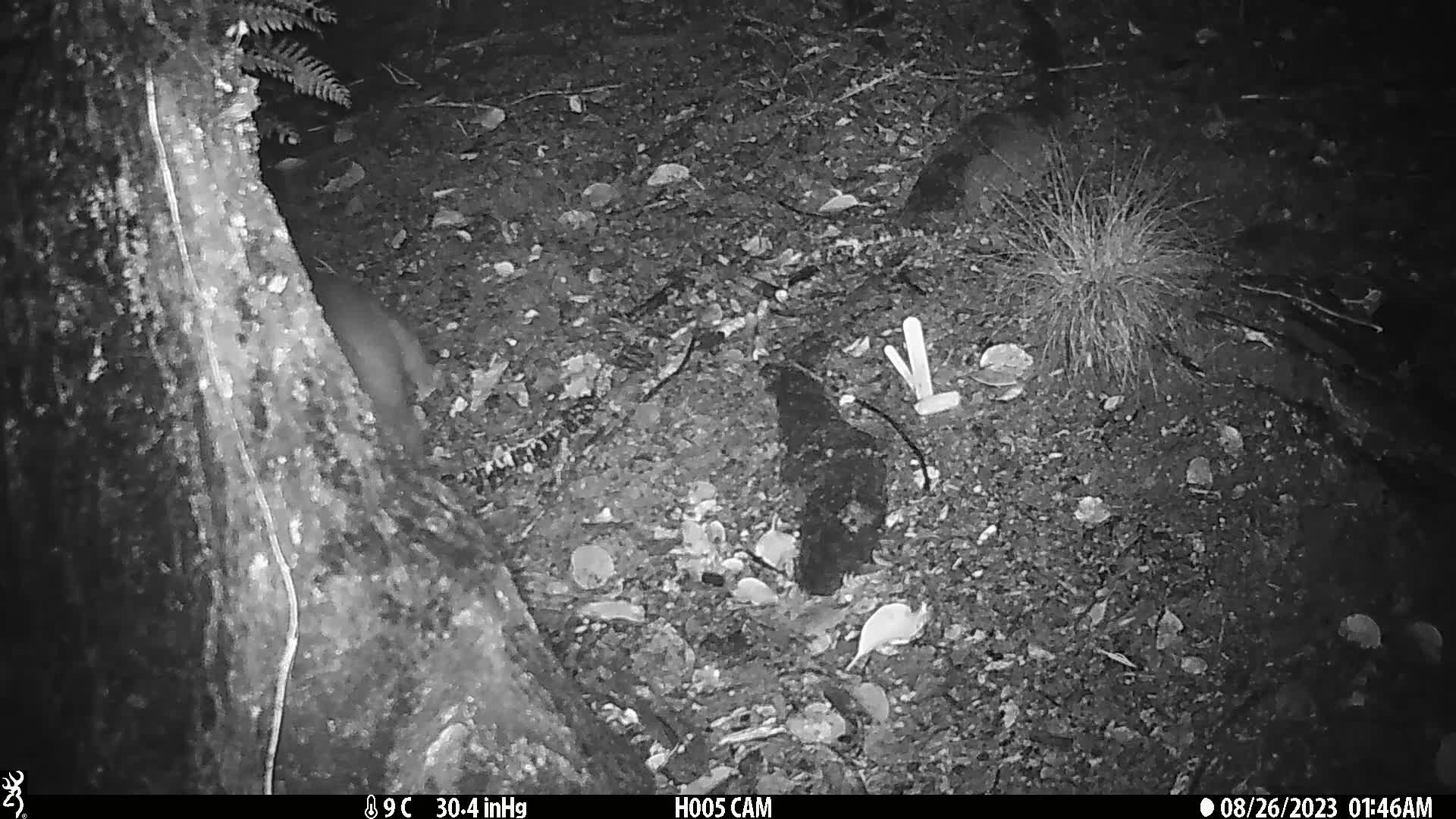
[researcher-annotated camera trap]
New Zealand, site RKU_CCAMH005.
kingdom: Animalia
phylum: Chordata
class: Mammalia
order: Diprotodontia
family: Phalangeridae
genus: Trichosurus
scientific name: Trichosurus vulpecula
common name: common brushtail possum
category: possum